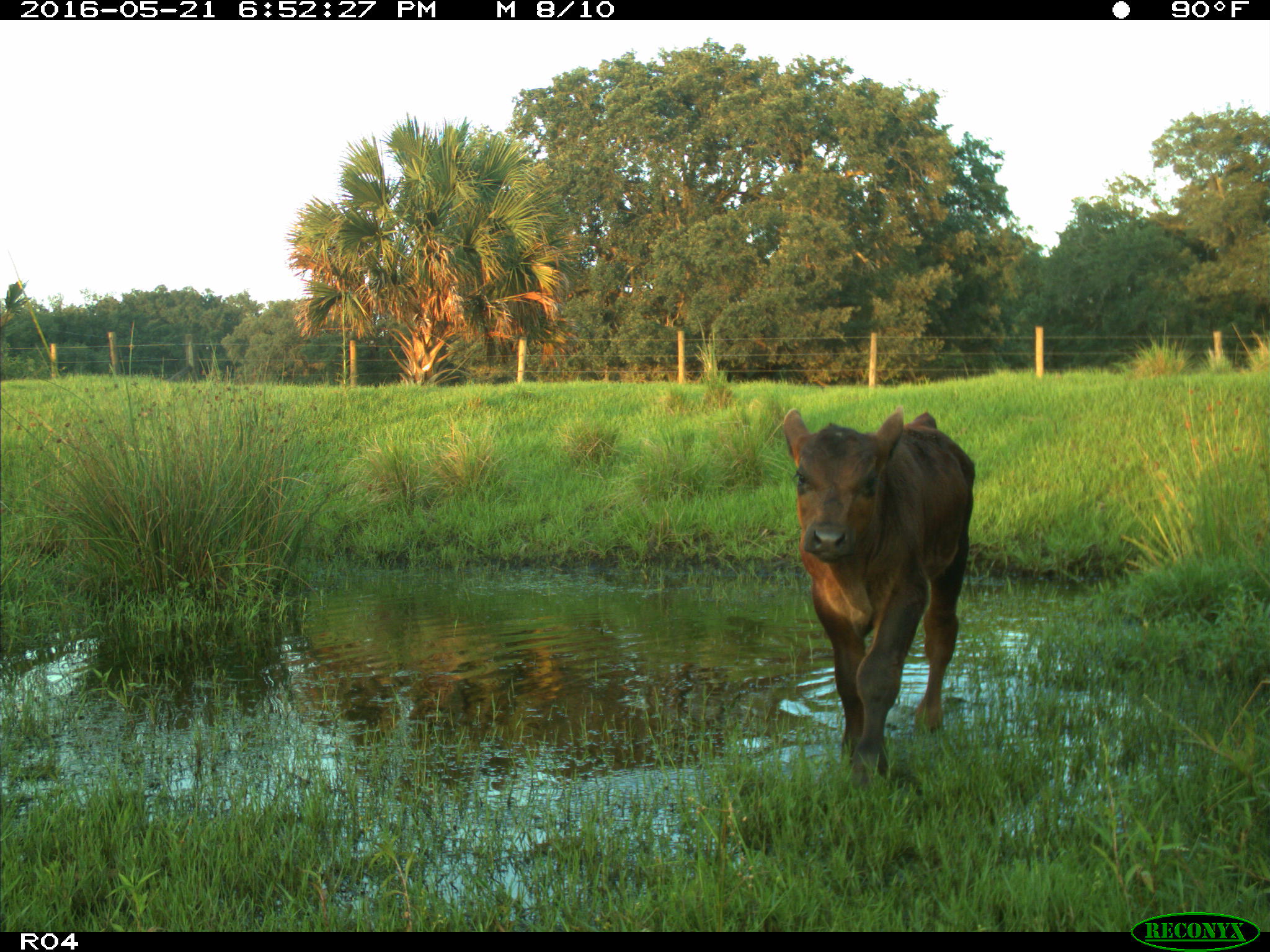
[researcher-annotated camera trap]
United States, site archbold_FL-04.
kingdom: Animalia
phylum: Chordata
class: Mammalia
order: Artiodactyla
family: Bovidae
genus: Bos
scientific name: Bos taurus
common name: domestic cow